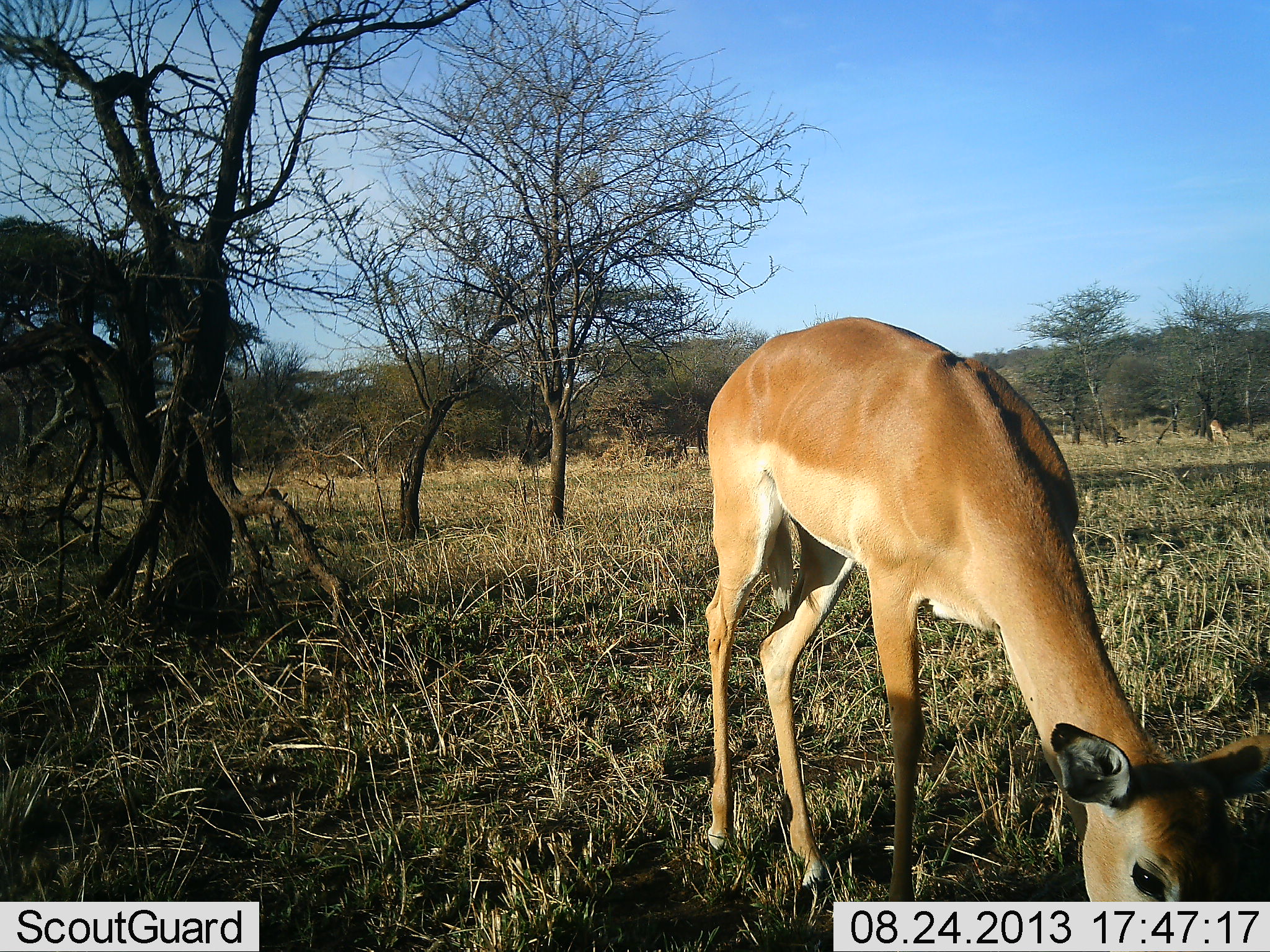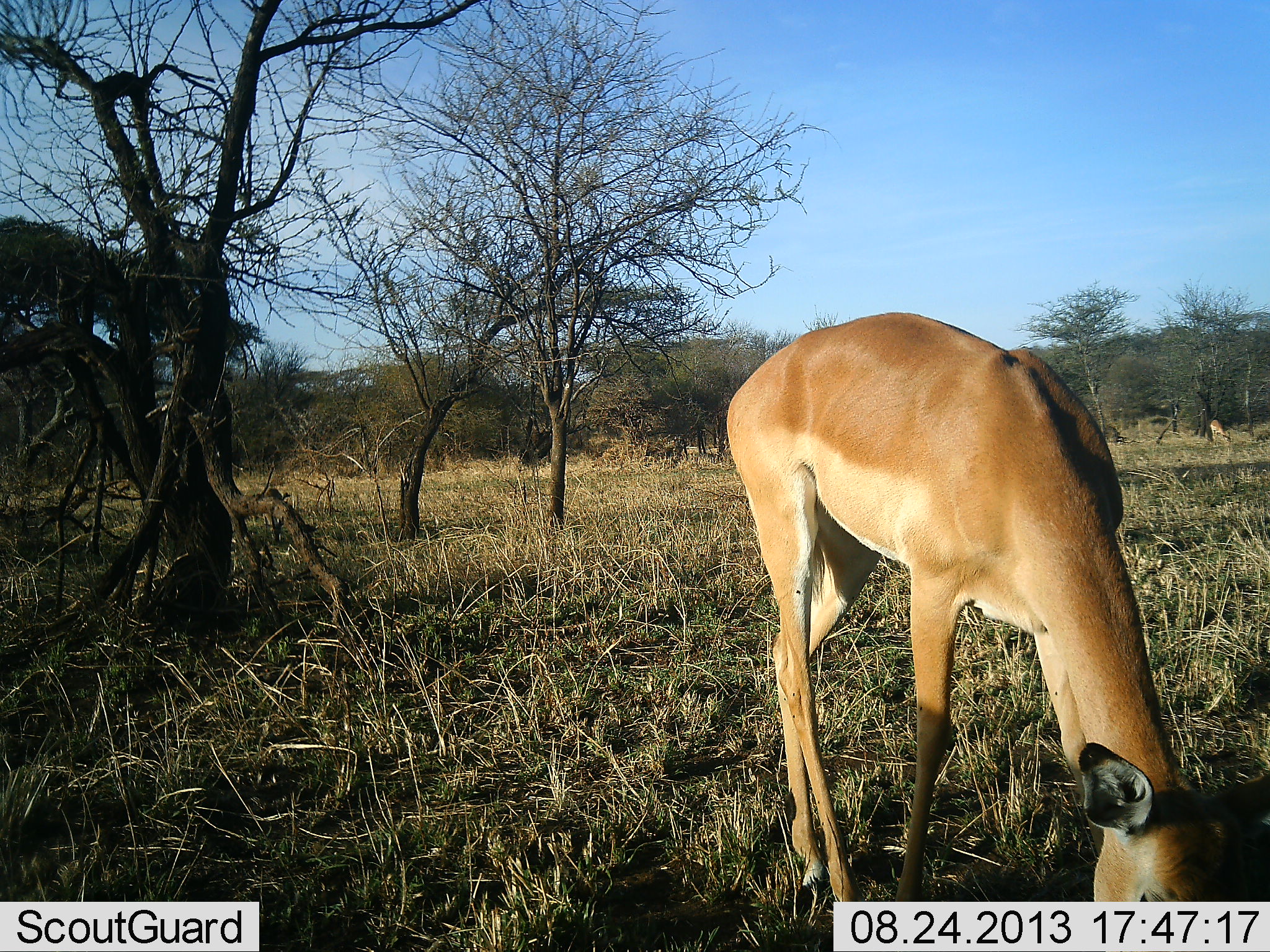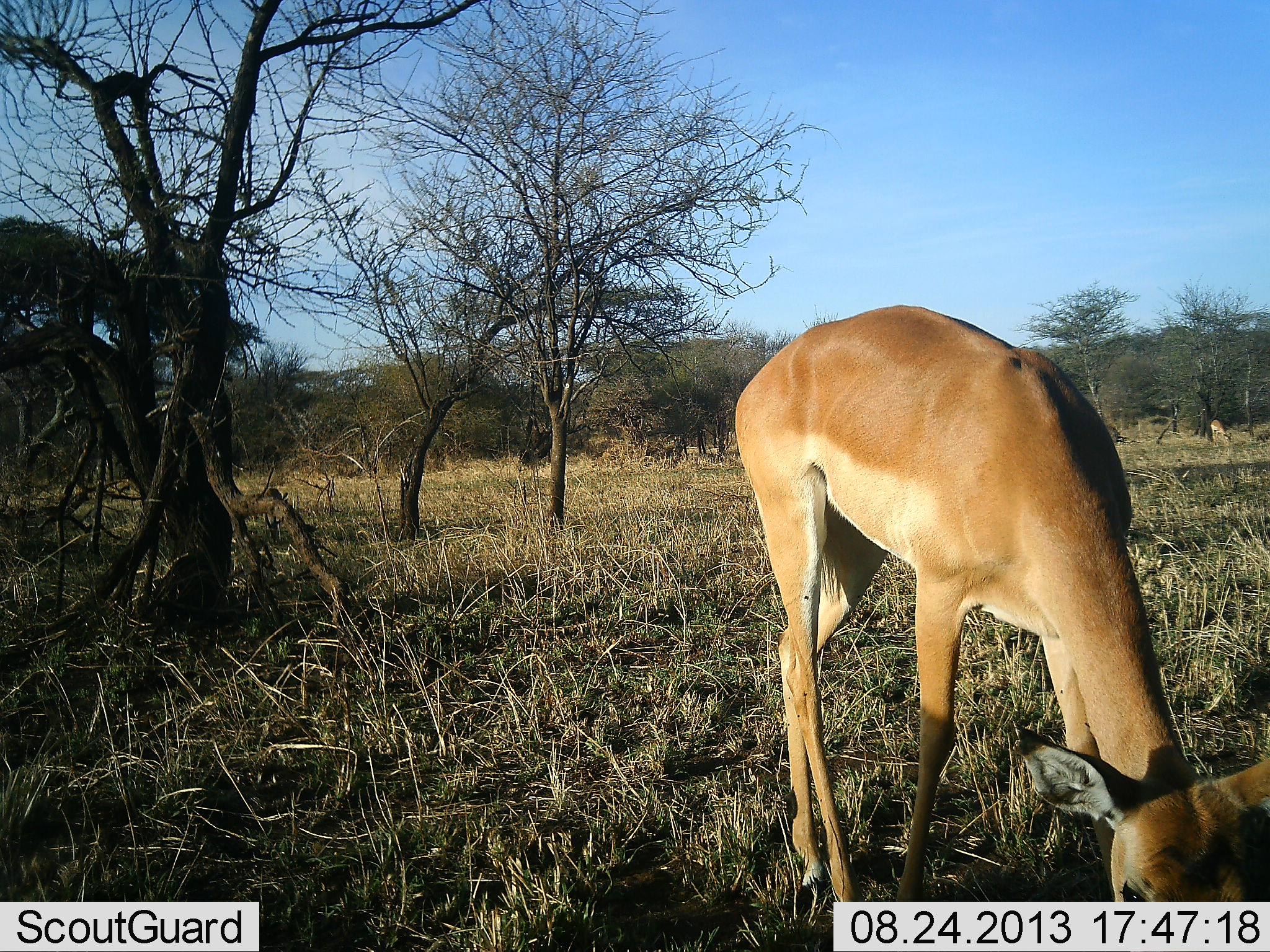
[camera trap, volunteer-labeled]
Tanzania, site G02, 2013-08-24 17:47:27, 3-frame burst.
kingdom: Animalia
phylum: Chordata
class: Mammalia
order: Artiodactyla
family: Bovidae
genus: Aepyceros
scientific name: Aepyceros melampus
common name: impala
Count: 1.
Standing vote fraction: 36%.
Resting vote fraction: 0%.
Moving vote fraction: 0%.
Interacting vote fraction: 0%.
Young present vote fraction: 0%.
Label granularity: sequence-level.